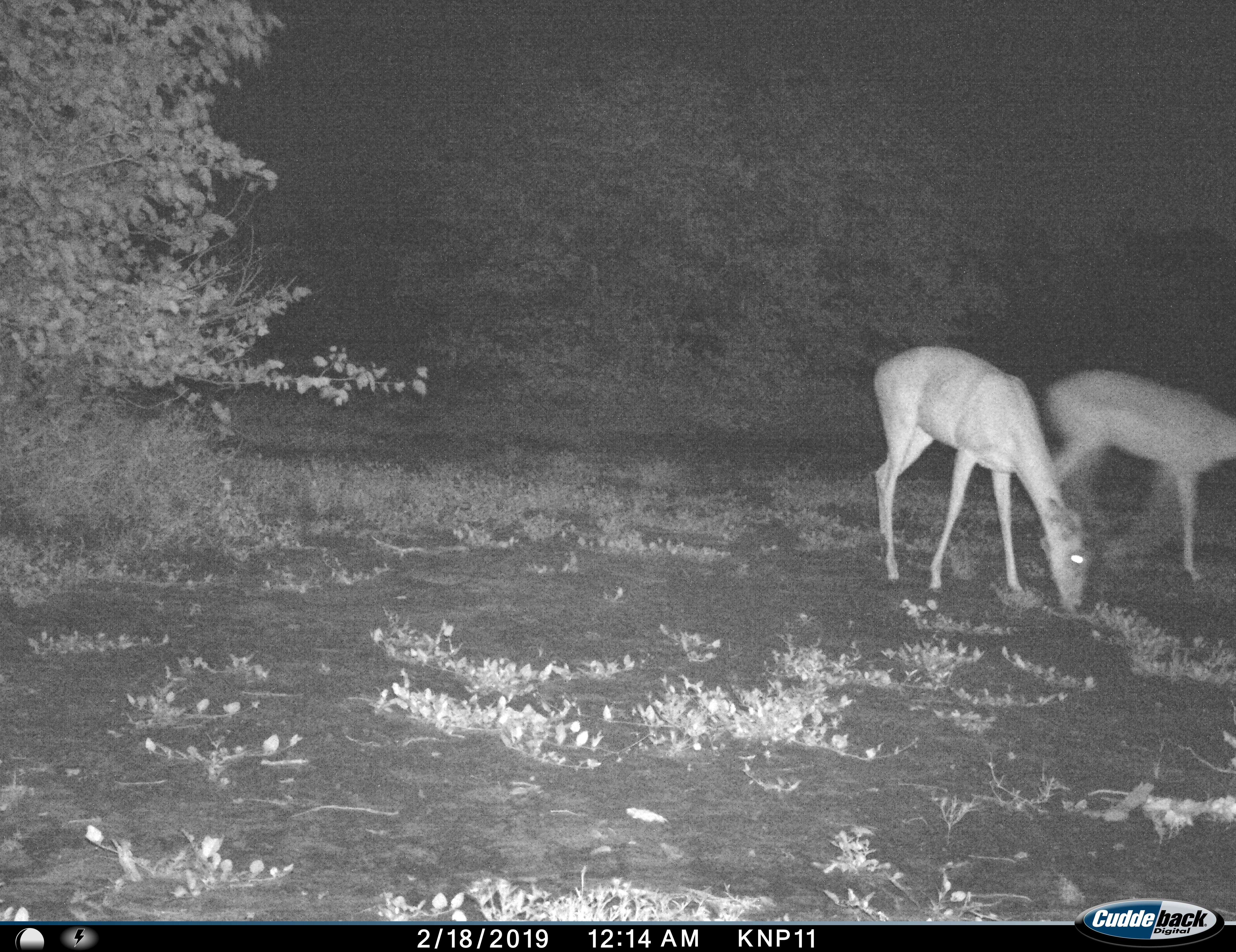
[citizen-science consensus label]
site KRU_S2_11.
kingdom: Animalia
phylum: Chordata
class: Mammalia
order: Artiodactyla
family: Bovidae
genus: Aepyceros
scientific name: Aepyceros melampus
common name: impala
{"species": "impala (Aepyceros melampus)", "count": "2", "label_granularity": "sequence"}